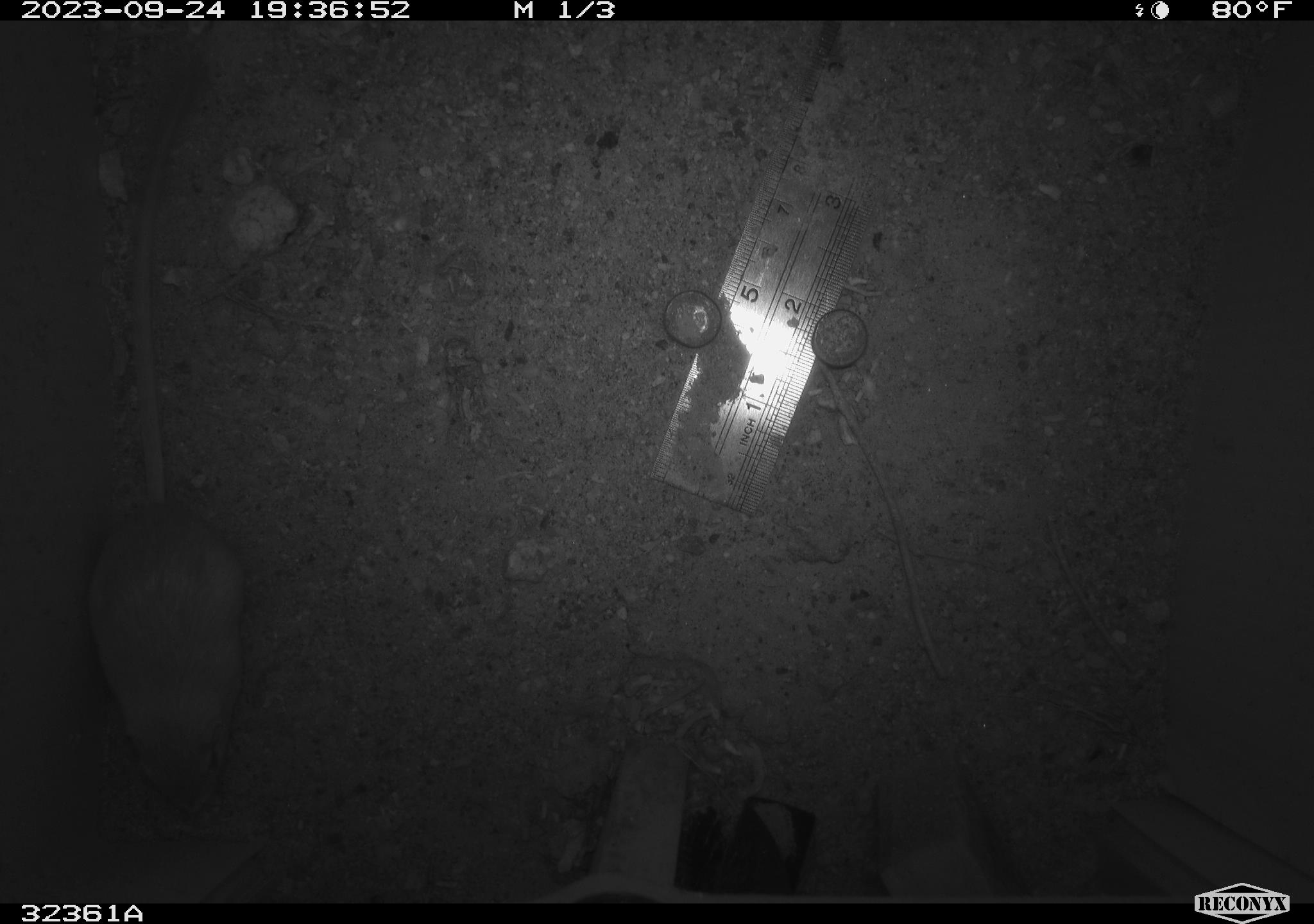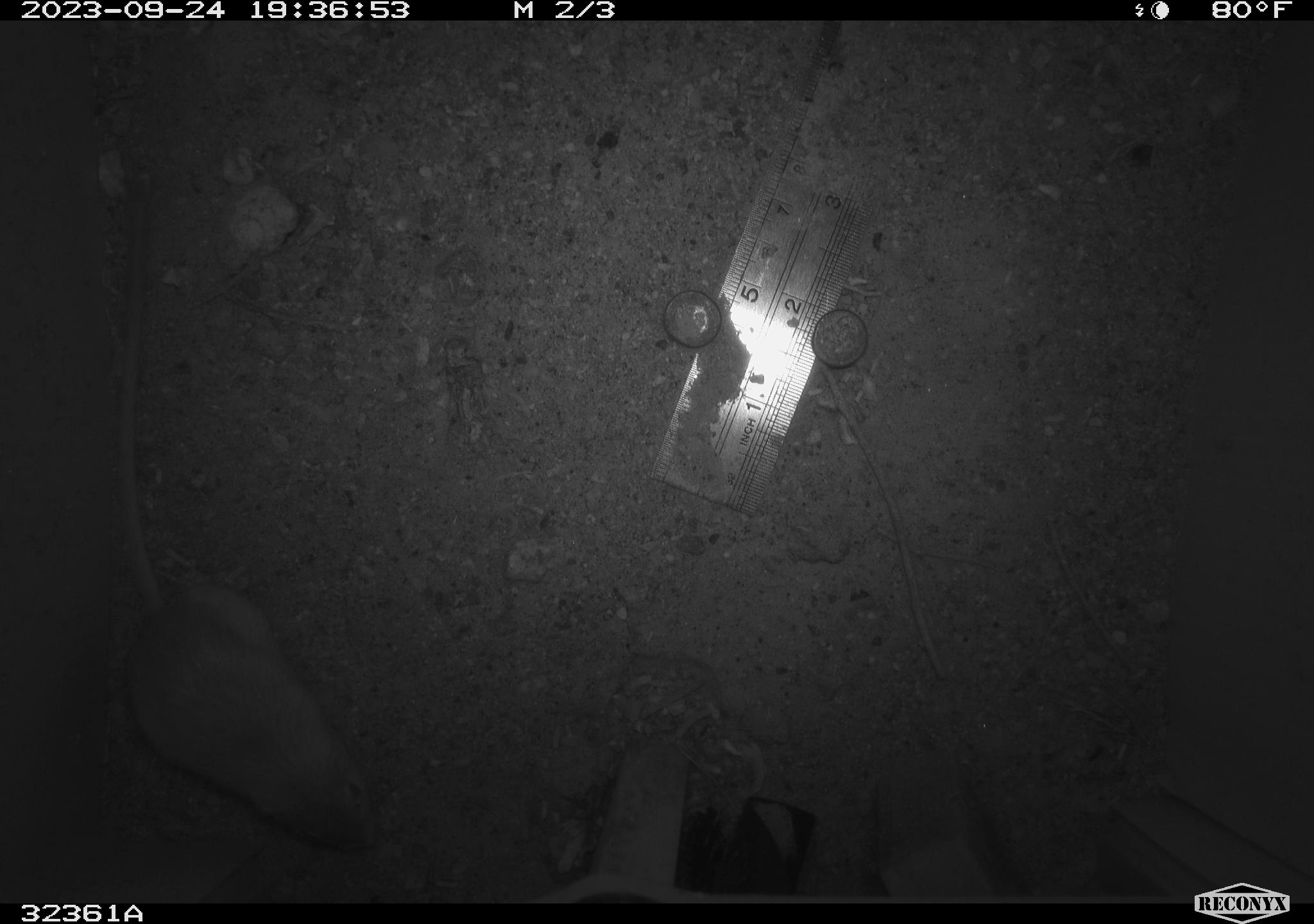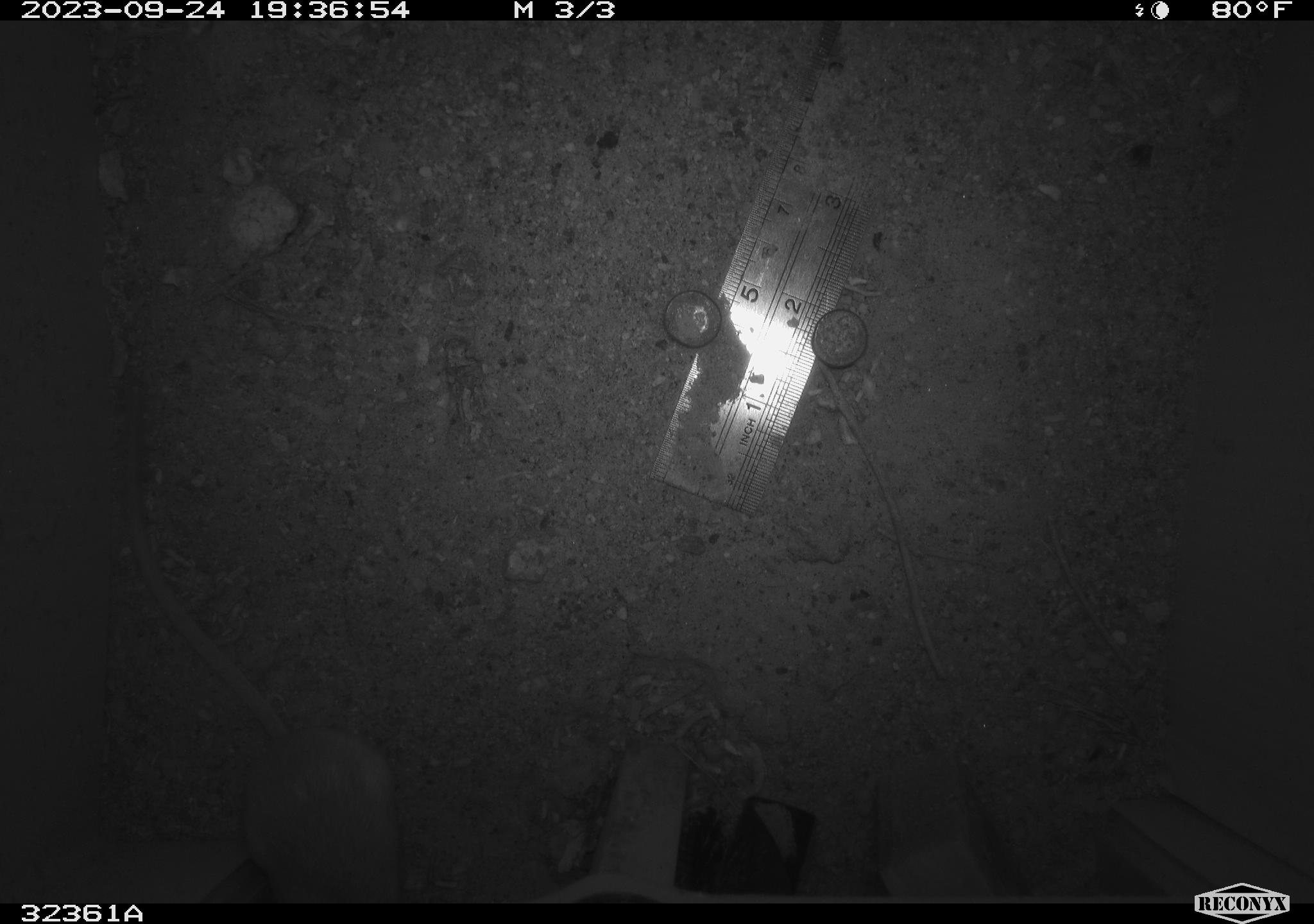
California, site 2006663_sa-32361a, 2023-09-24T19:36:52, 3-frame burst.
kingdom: Animalia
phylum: Chordata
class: Mammalia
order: Rodentia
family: Heteromyidae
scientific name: Heteromyidae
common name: kangaroo rats and pocket mice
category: heteromyidae family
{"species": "heteromyidae family (kangaroo rats and pocket mice) (Heteromyidae)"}